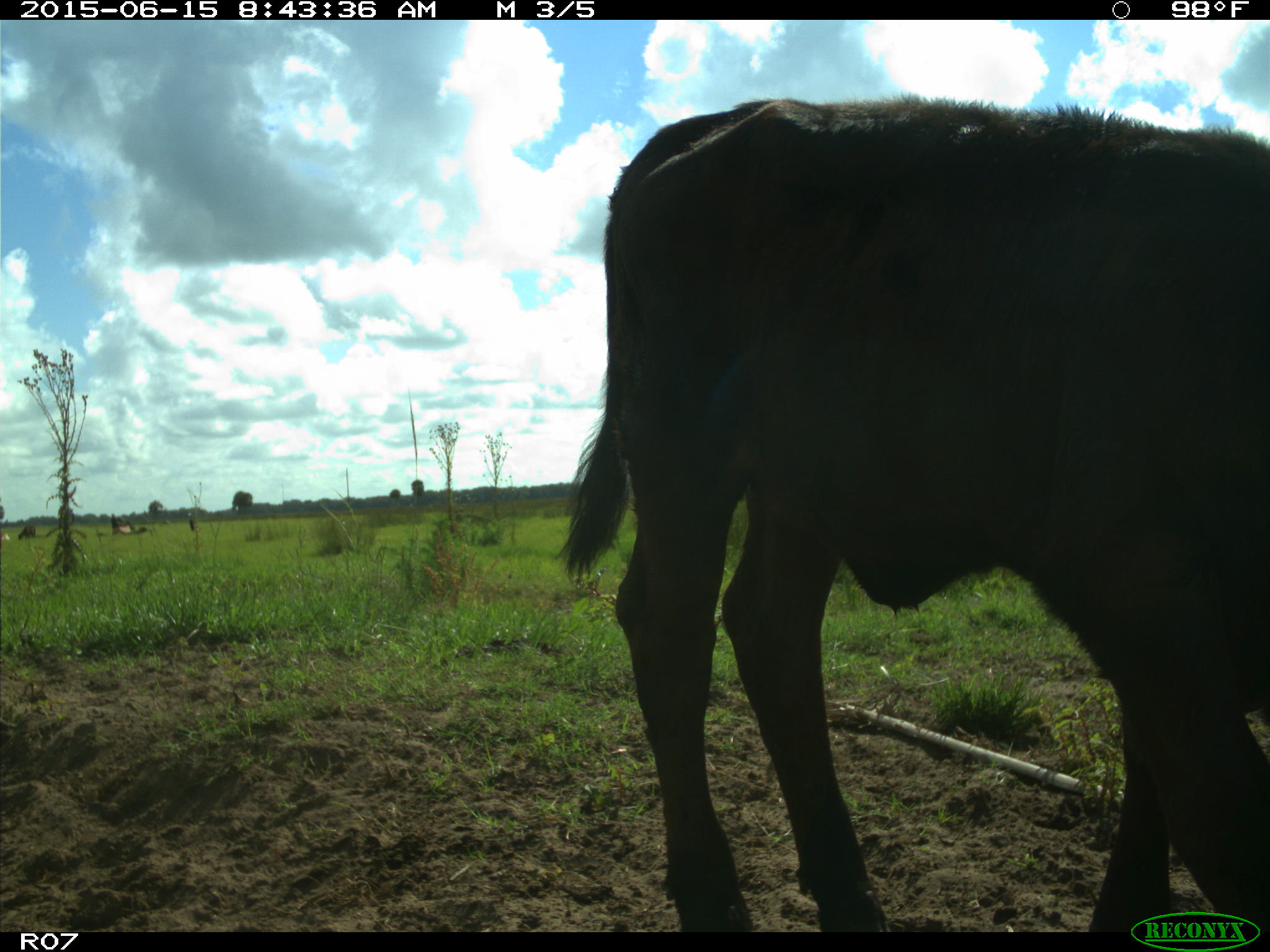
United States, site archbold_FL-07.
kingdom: Animalia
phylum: Chordata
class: Mammalia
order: Artiodactyla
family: Bovidae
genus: Bos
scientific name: Bos taurus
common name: domestic cow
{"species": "Bos taurus (domestic cow)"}